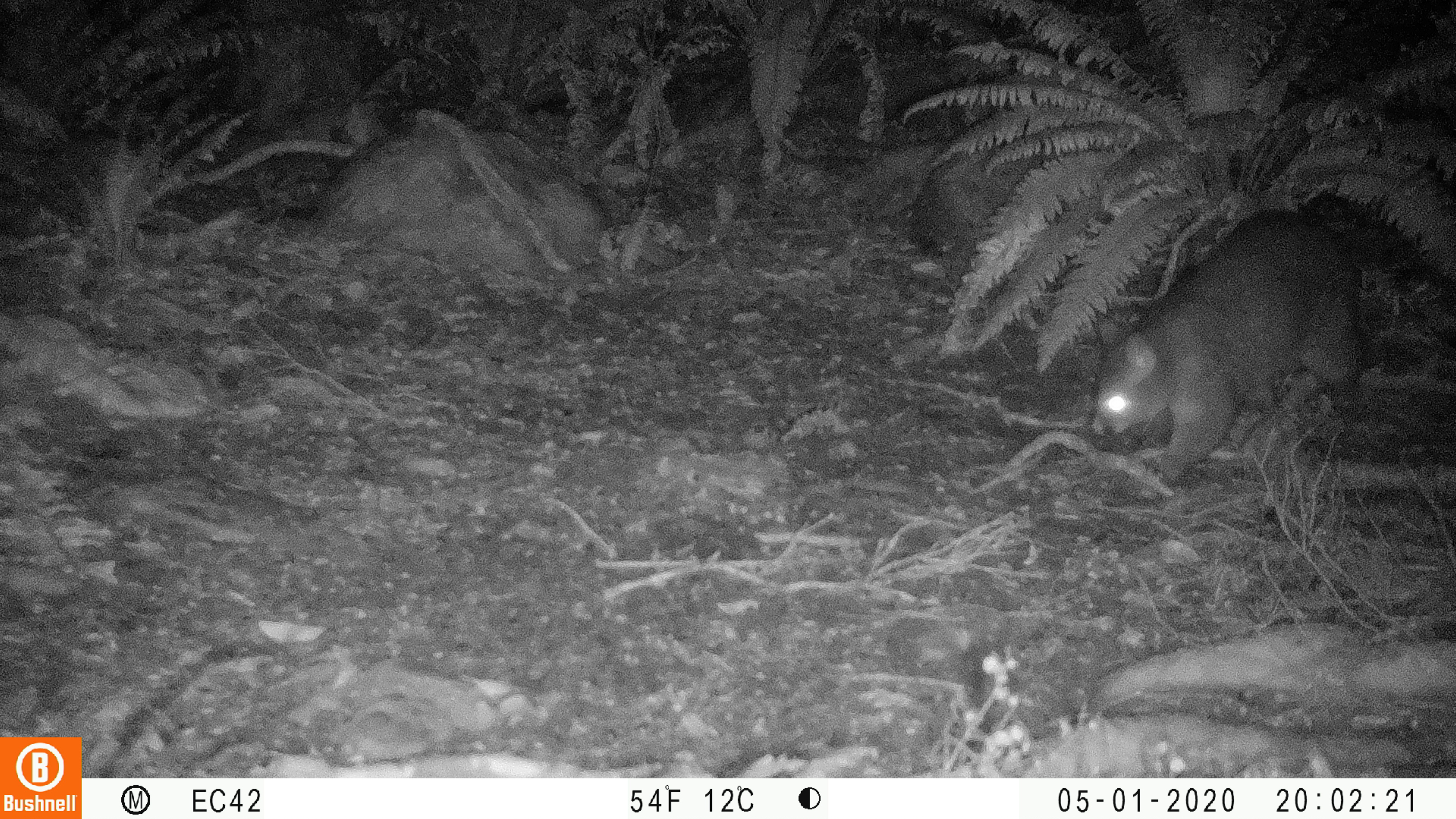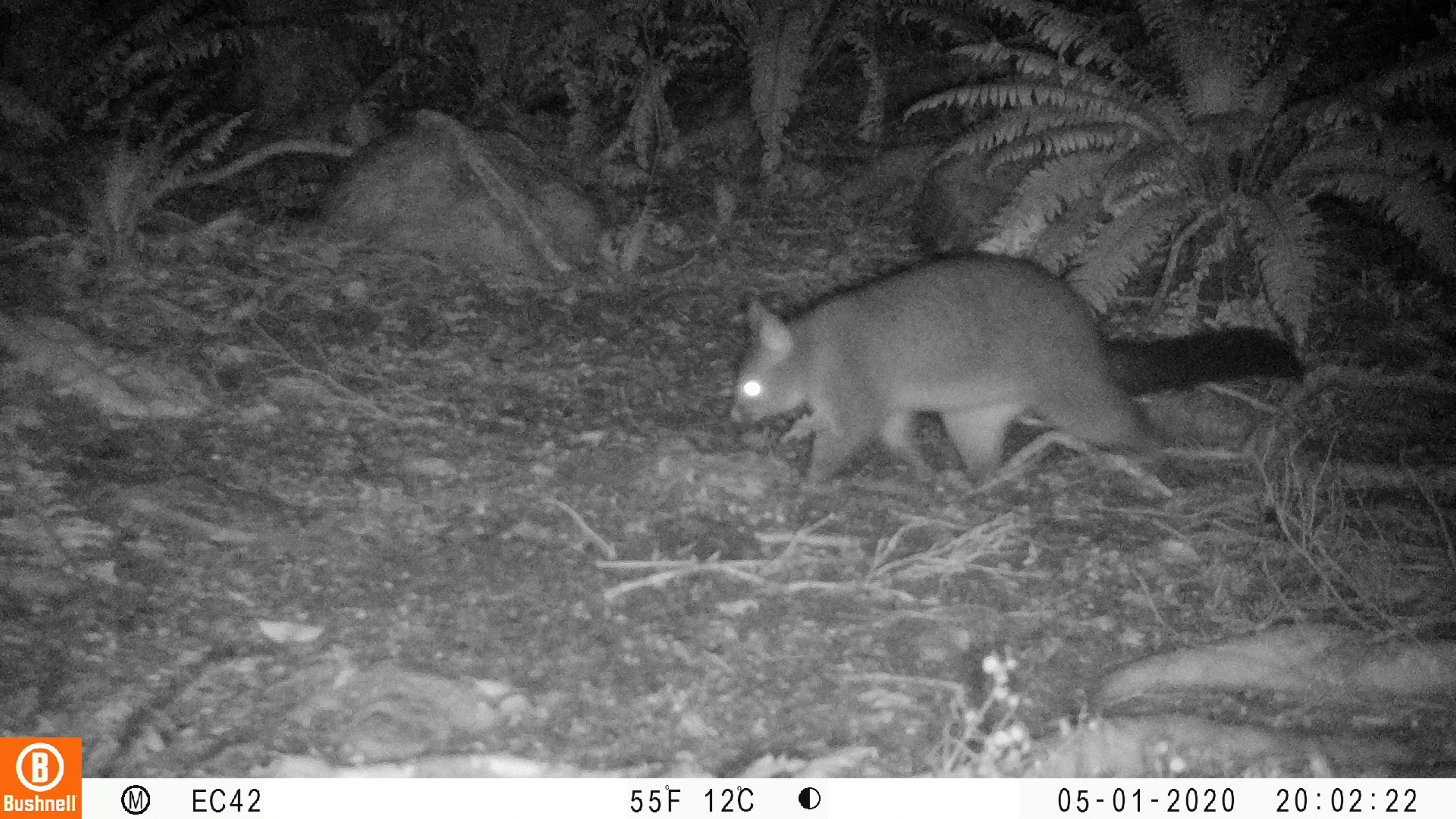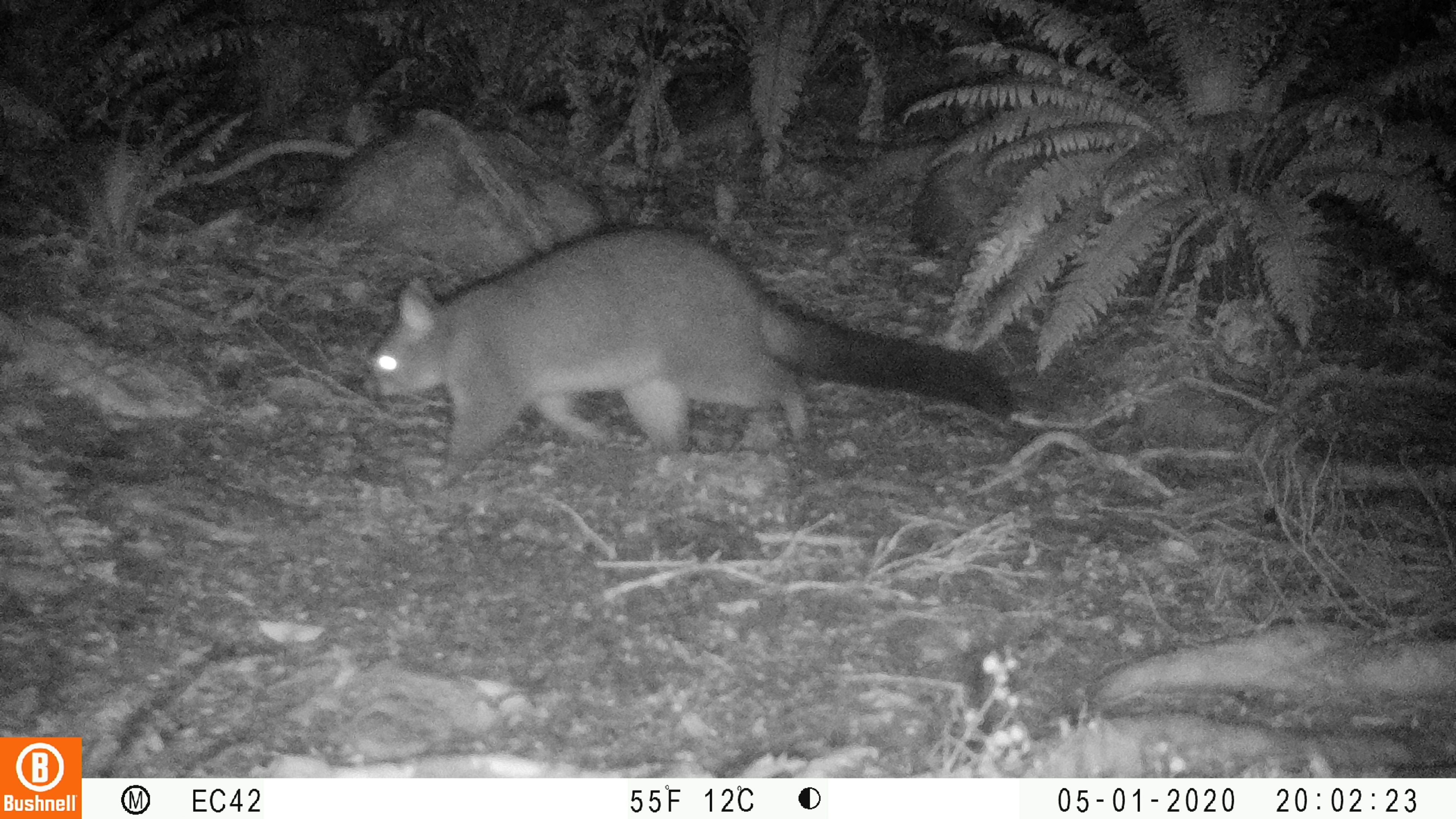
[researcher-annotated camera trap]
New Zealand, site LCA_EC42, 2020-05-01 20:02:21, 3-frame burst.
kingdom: Animalia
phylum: Chordata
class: Mammalia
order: Diprotodontia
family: Phalangeridae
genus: Trichosurus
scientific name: Trichosurus vulpecula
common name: common brushtail possum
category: possum